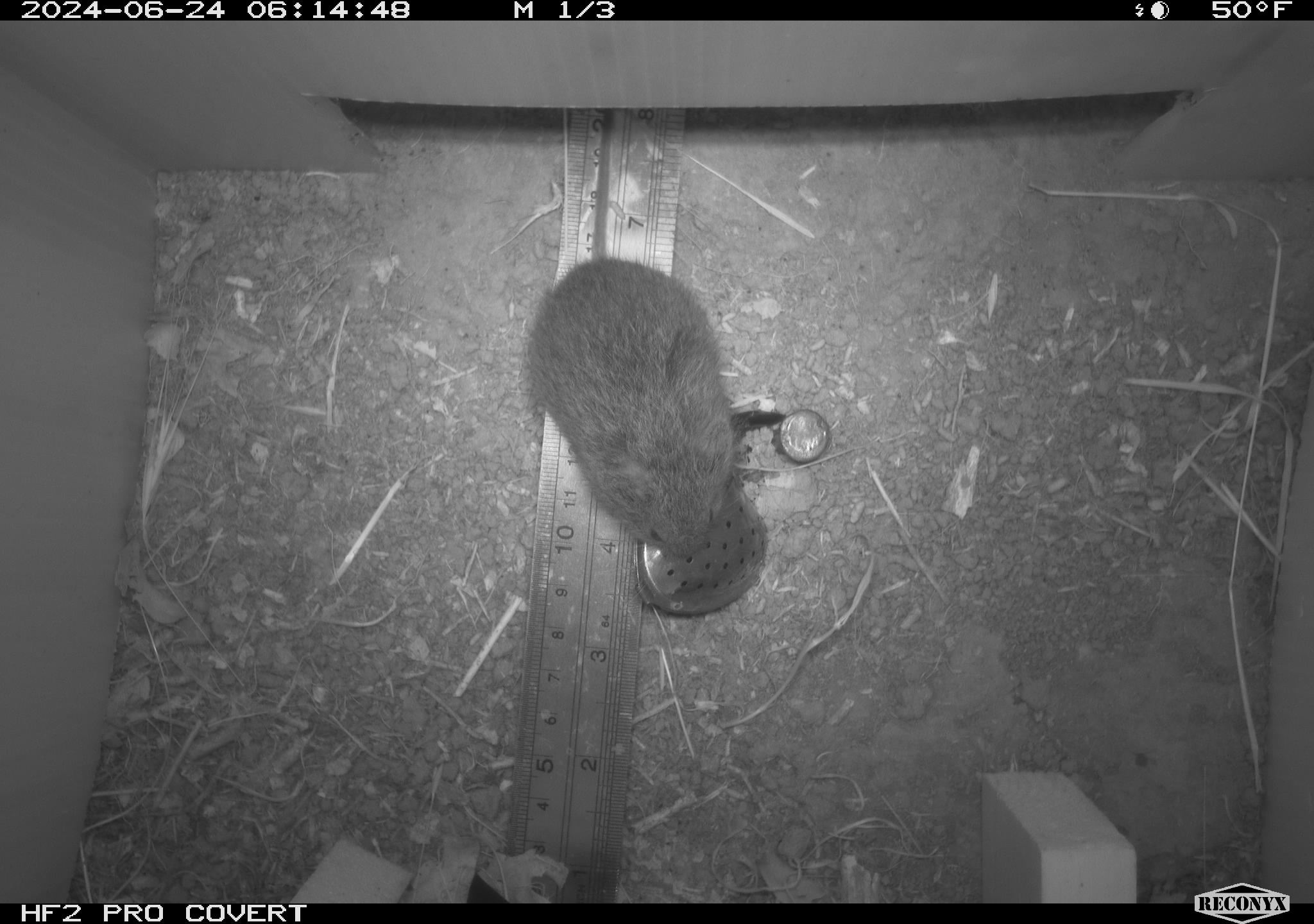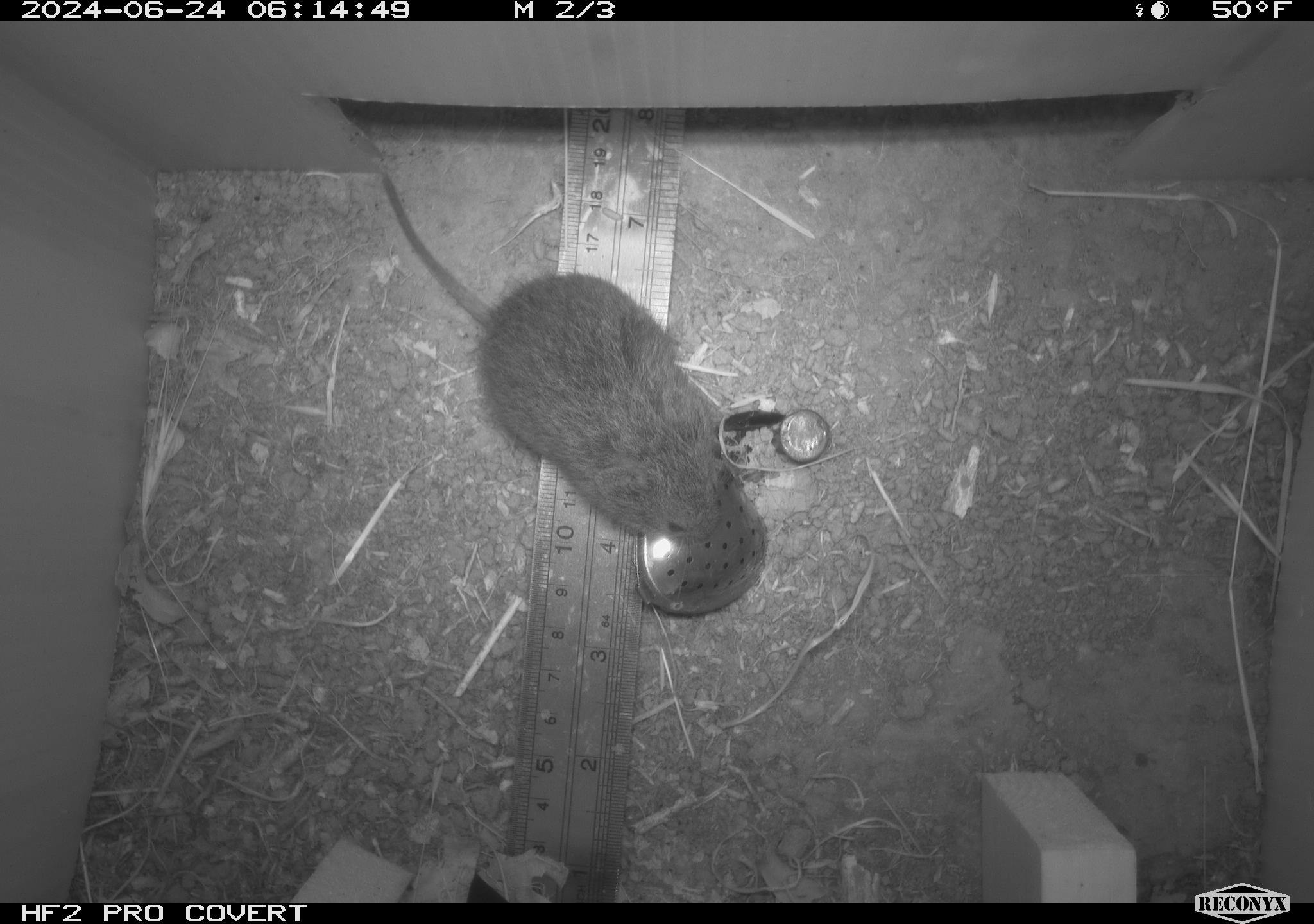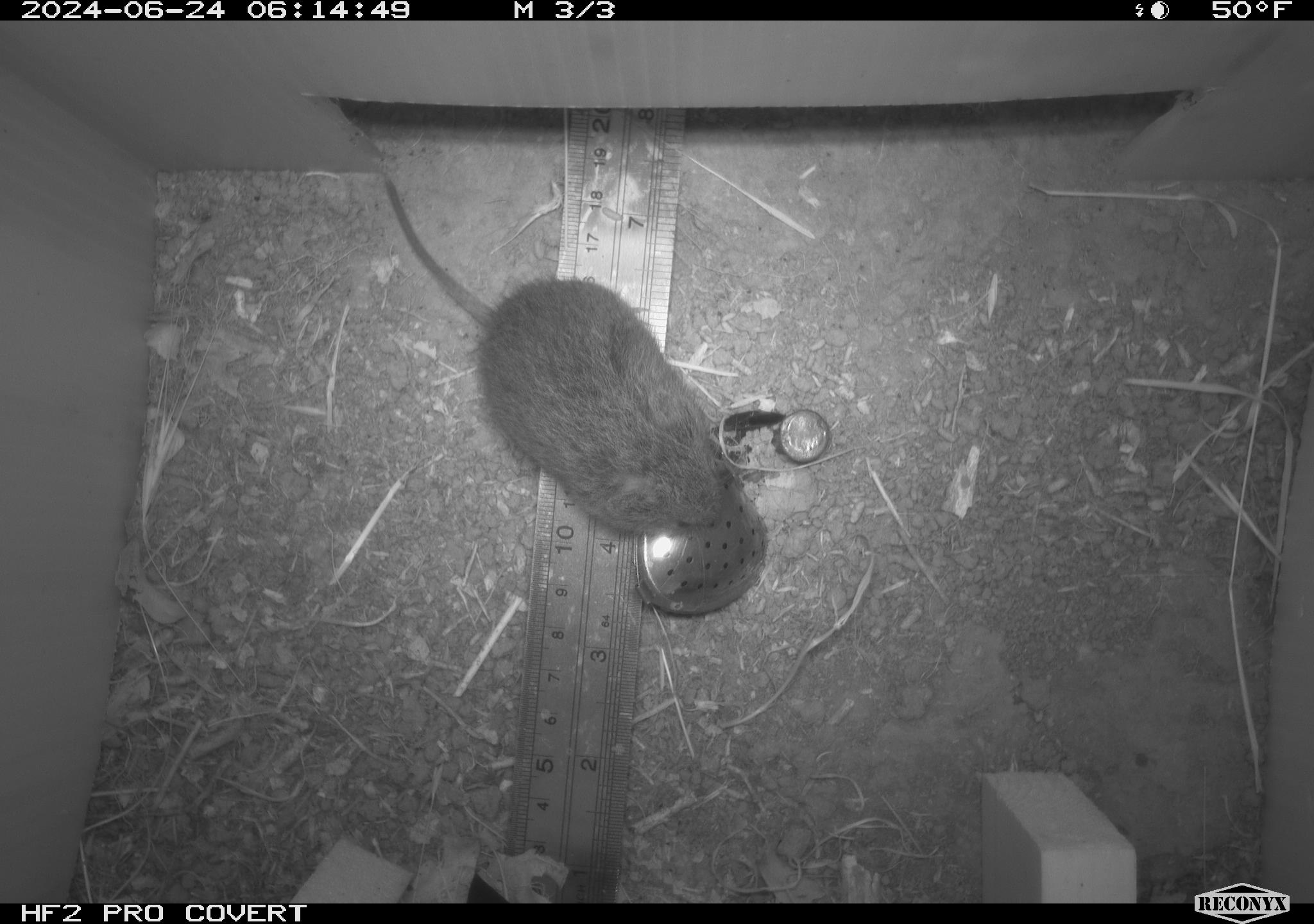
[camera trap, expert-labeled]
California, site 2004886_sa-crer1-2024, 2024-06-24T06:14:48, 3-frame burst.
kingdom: Animalia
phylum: Chordata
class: Mammalia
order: Rodentia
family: Cricetidae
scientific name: Arvicolinae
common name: voles, lemmings, and muskrats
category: arvicolinae subfamily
Arvicolinae subfamily (voles, lemmings, and muskrats) (Arvicolinae).